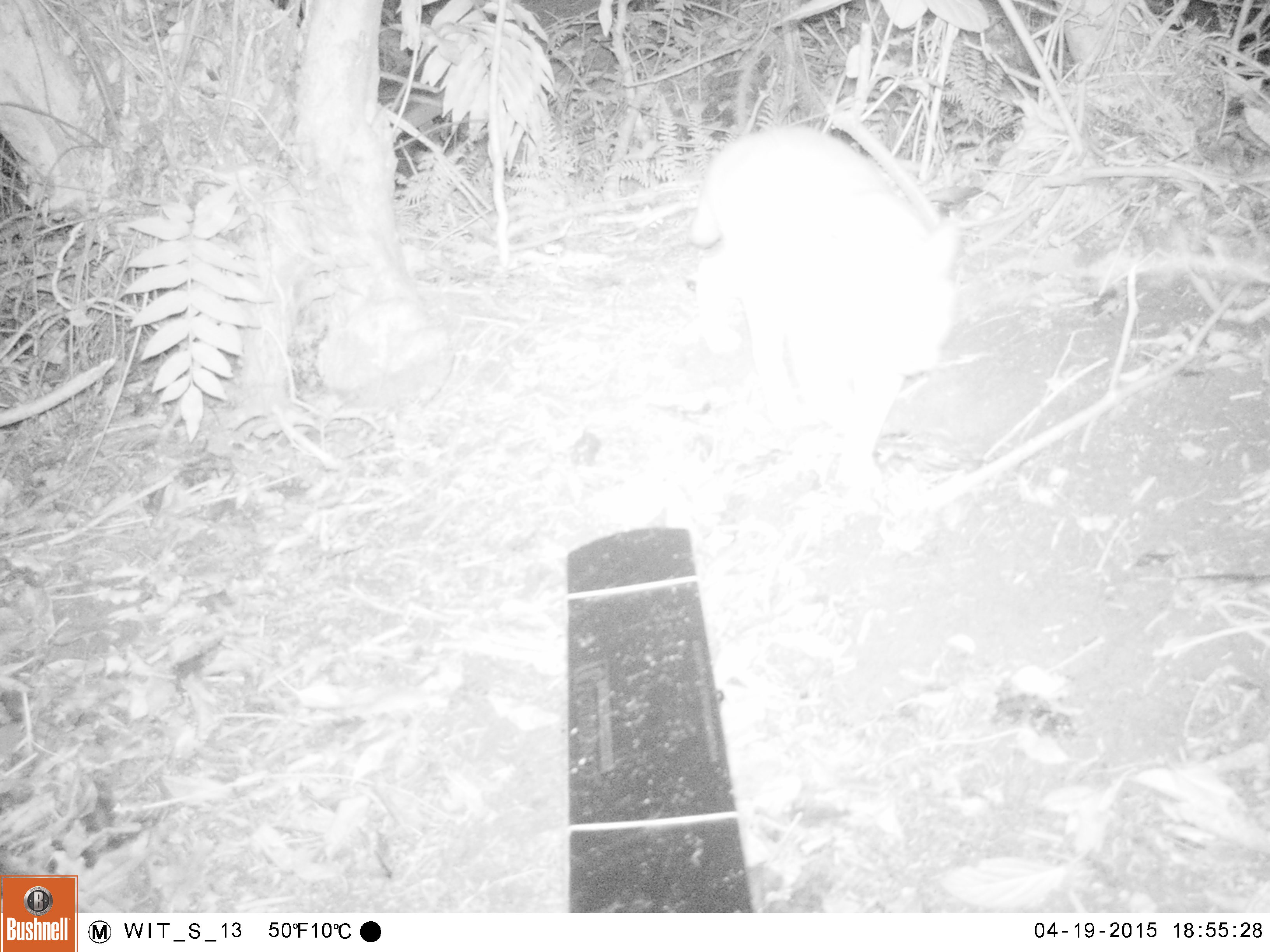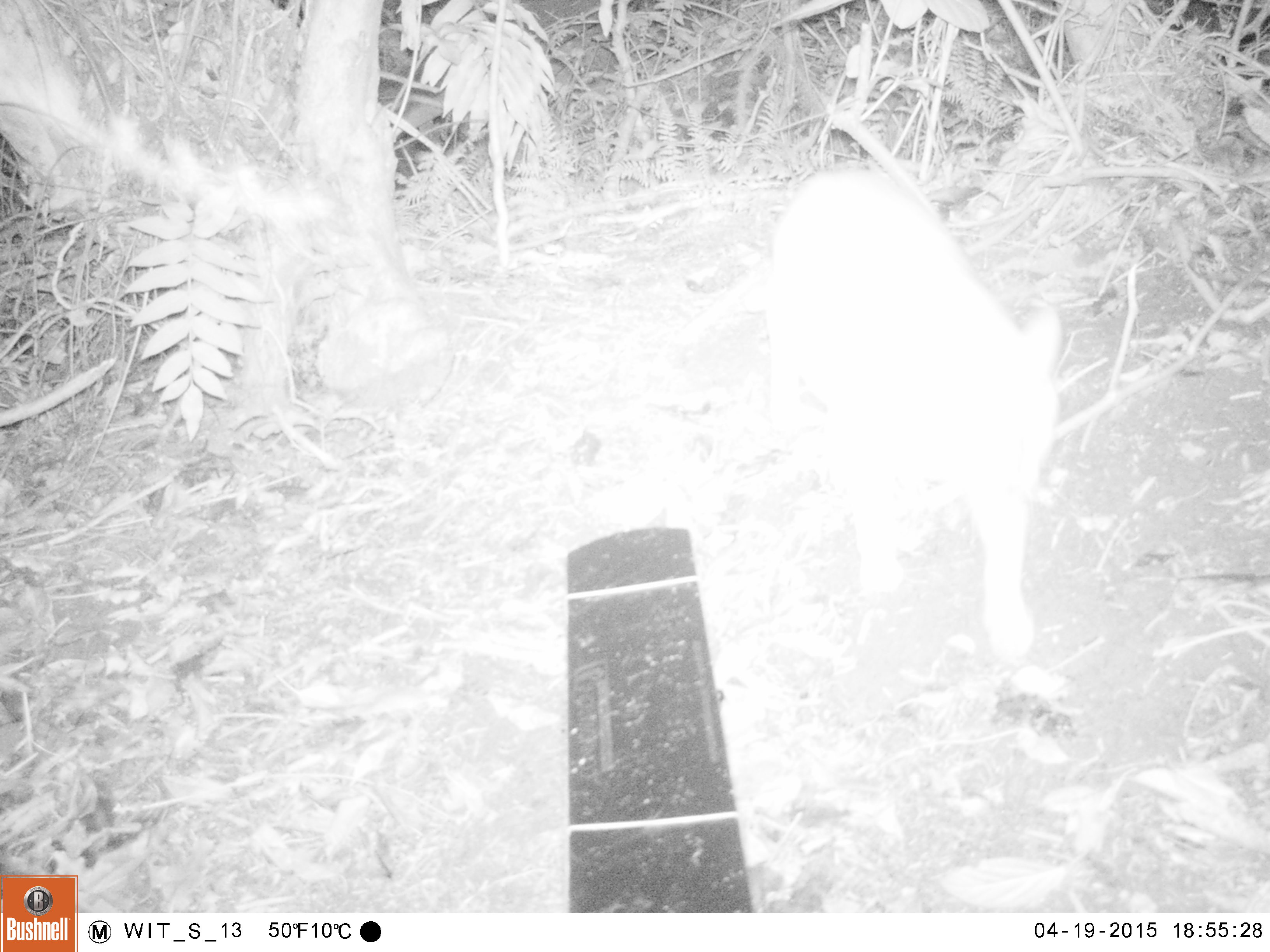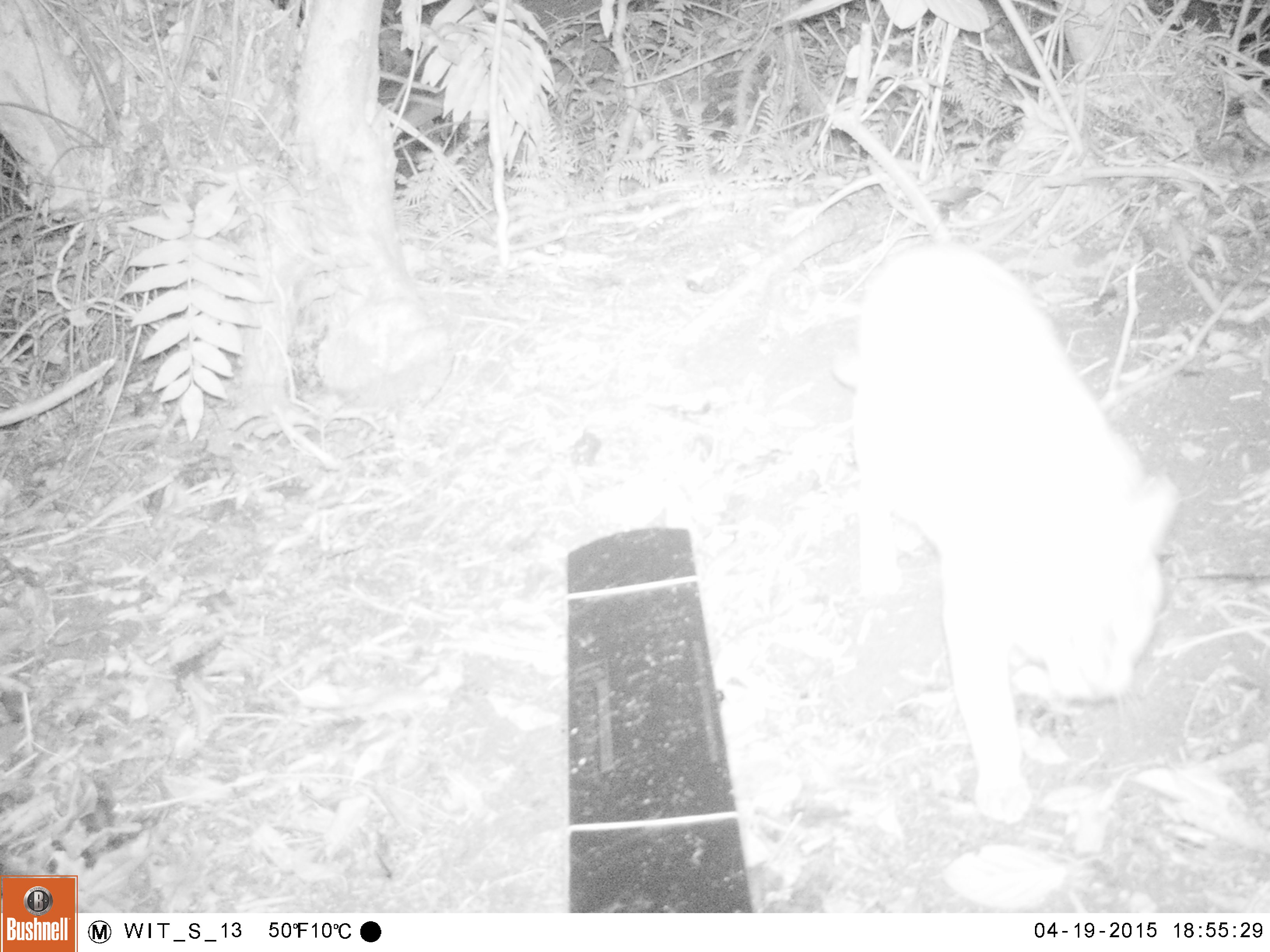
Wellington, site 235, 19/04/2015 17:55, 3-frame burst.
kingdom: Animalia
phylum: Chordata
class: Mammalia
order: Carnivora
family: Felidae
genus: Felis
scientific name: Felis catus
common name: cat